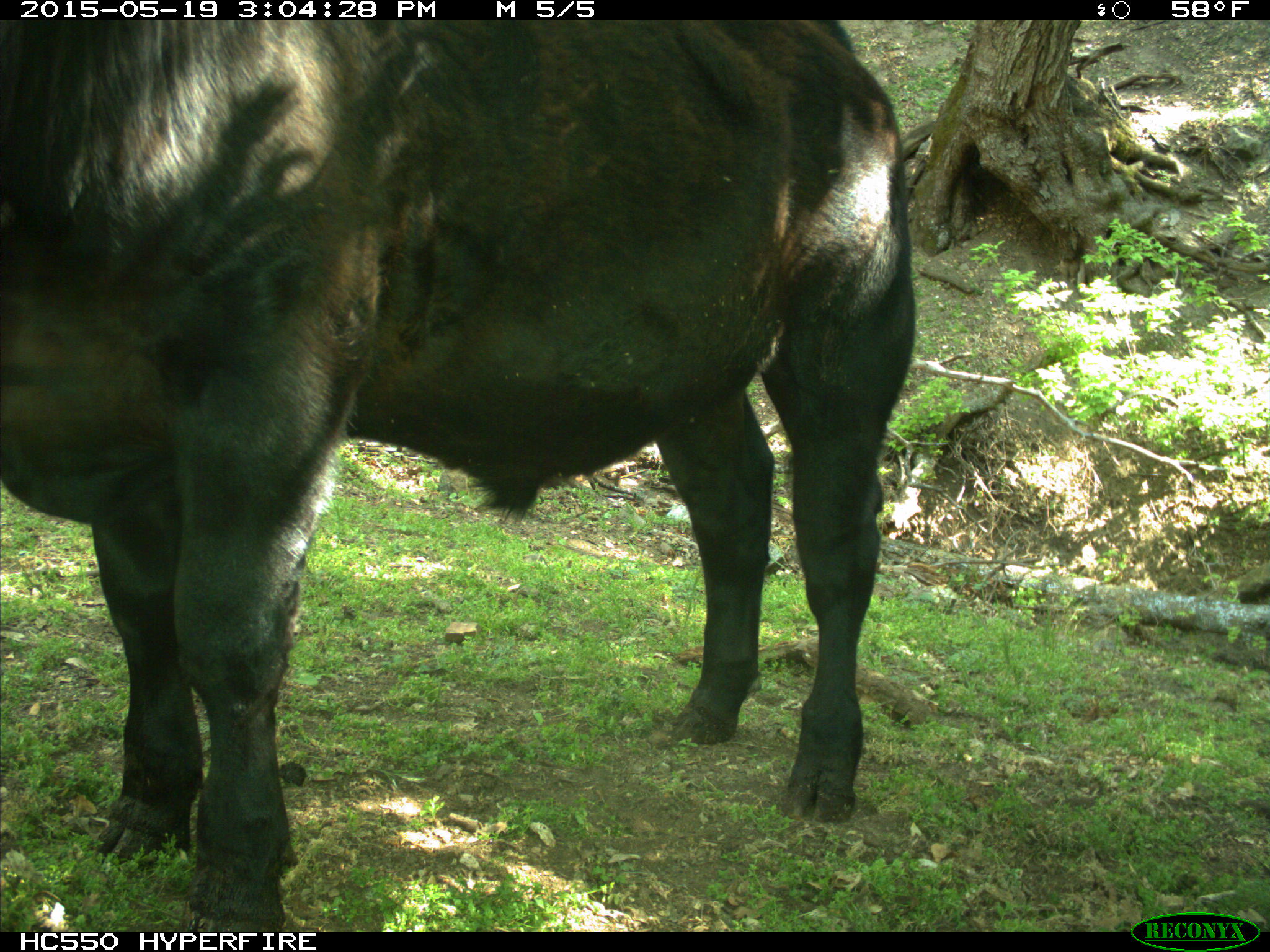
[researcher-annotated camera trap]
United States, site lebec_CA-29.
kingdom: Animalia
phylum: Chordata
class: Mammalia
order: Artiodactyla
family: Bovidae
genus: Bos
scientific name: Bos taurus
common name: domestic cow